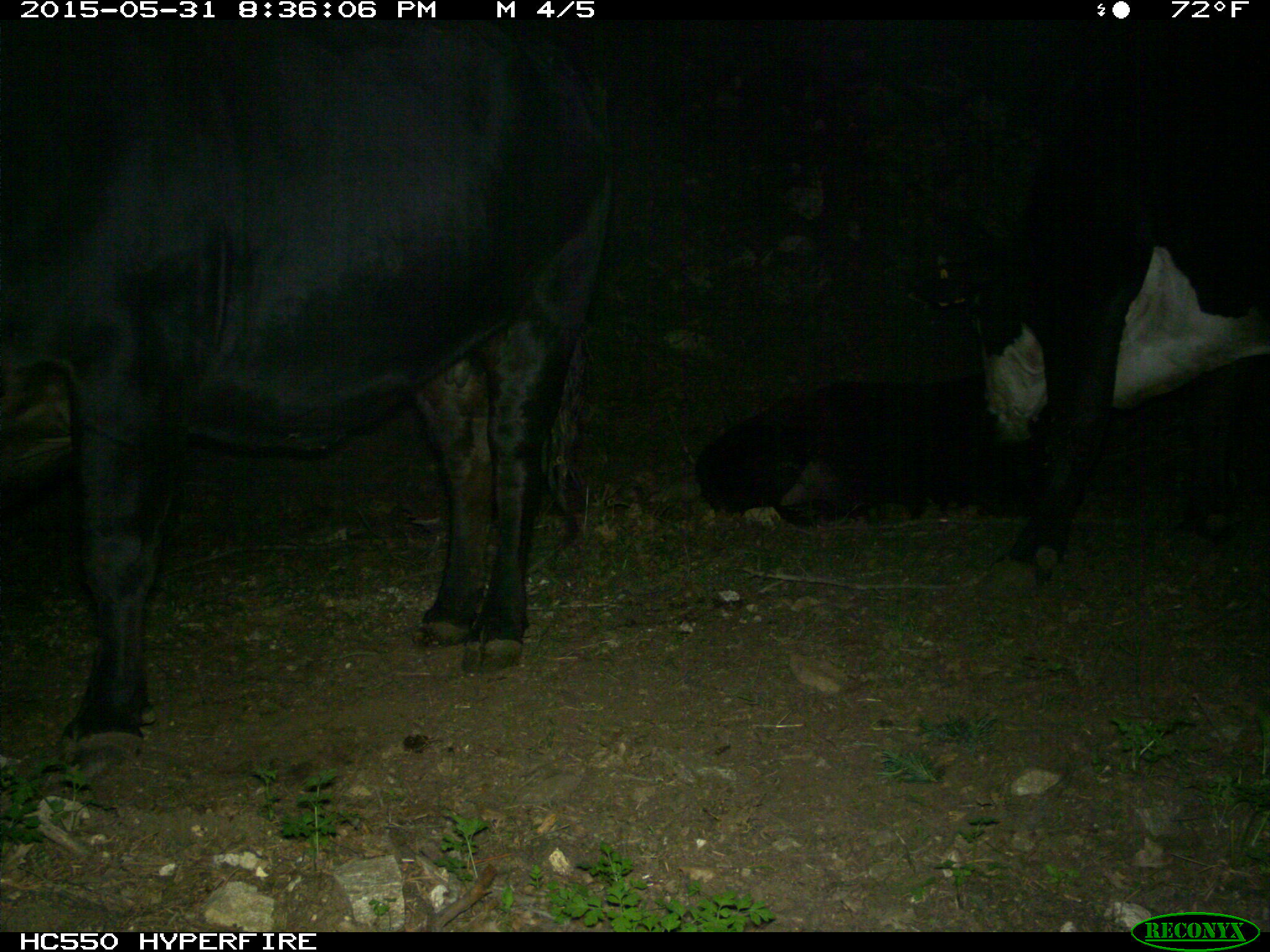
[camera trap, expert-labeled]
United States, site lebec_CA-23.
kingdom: Animalia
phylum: Chordata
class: Mammalia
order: Artiodactyla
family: Bovidae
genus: Bos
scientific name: Bos taurus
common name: domestic cow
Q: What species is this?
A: Bos taurus (domestic cow).